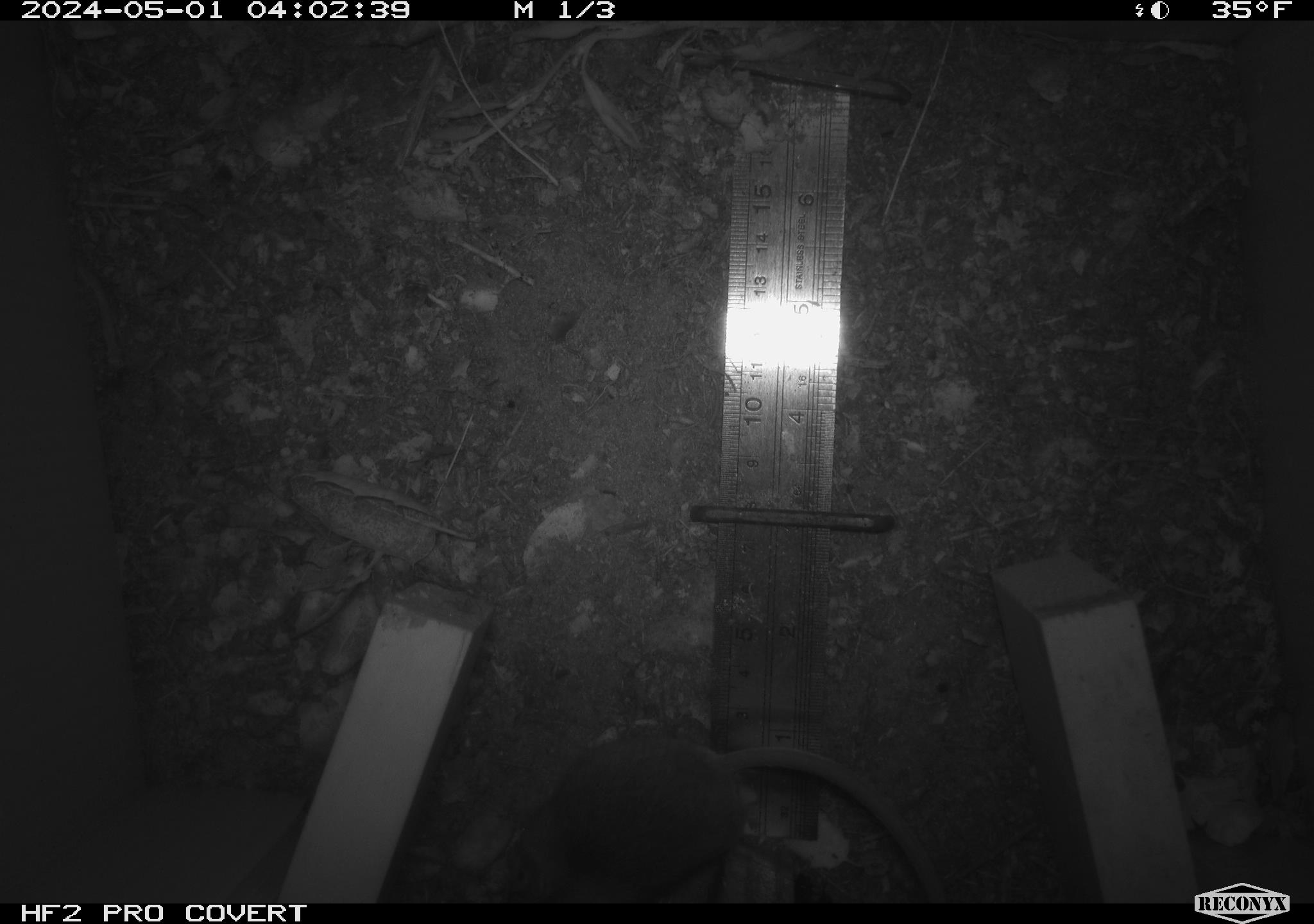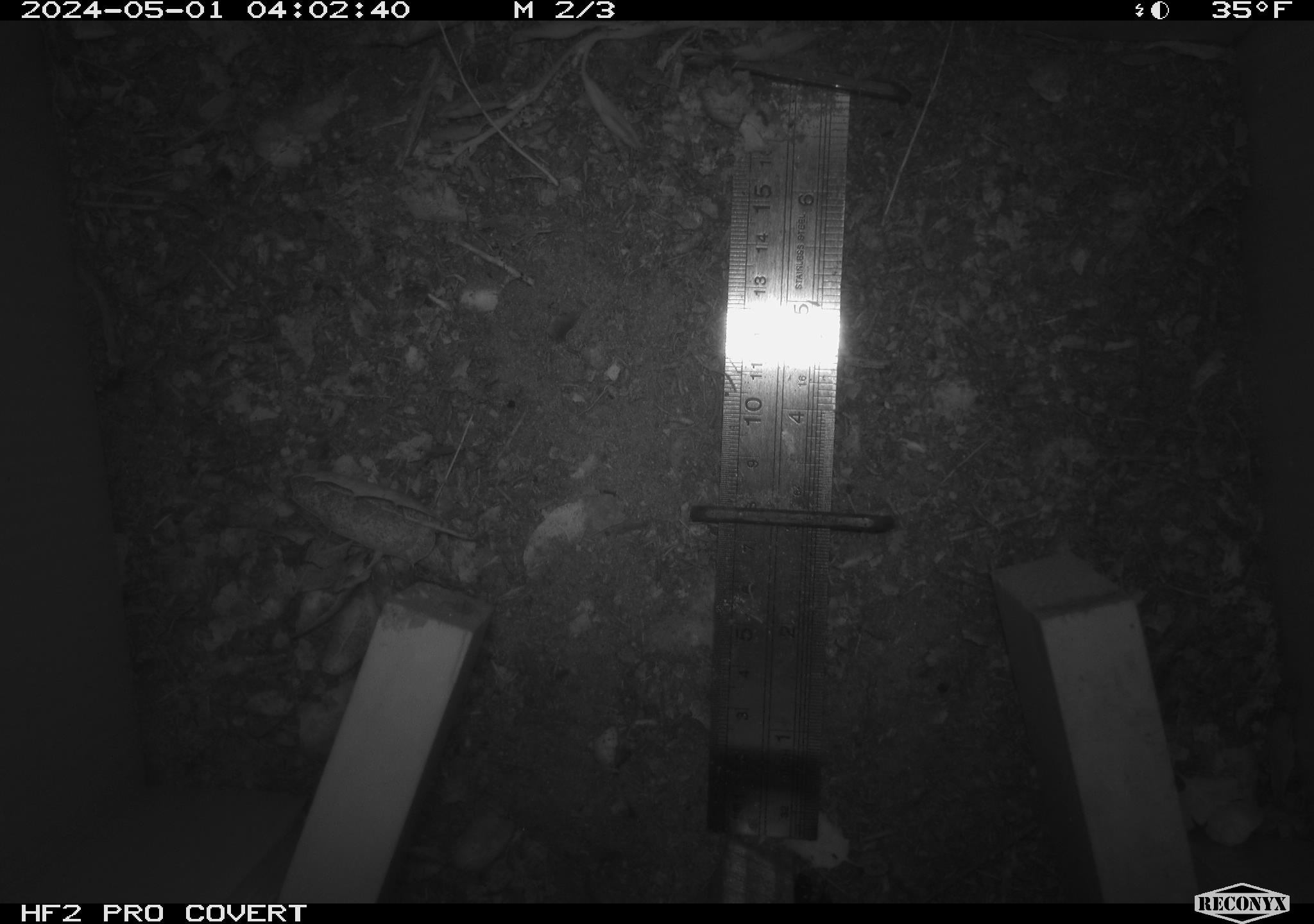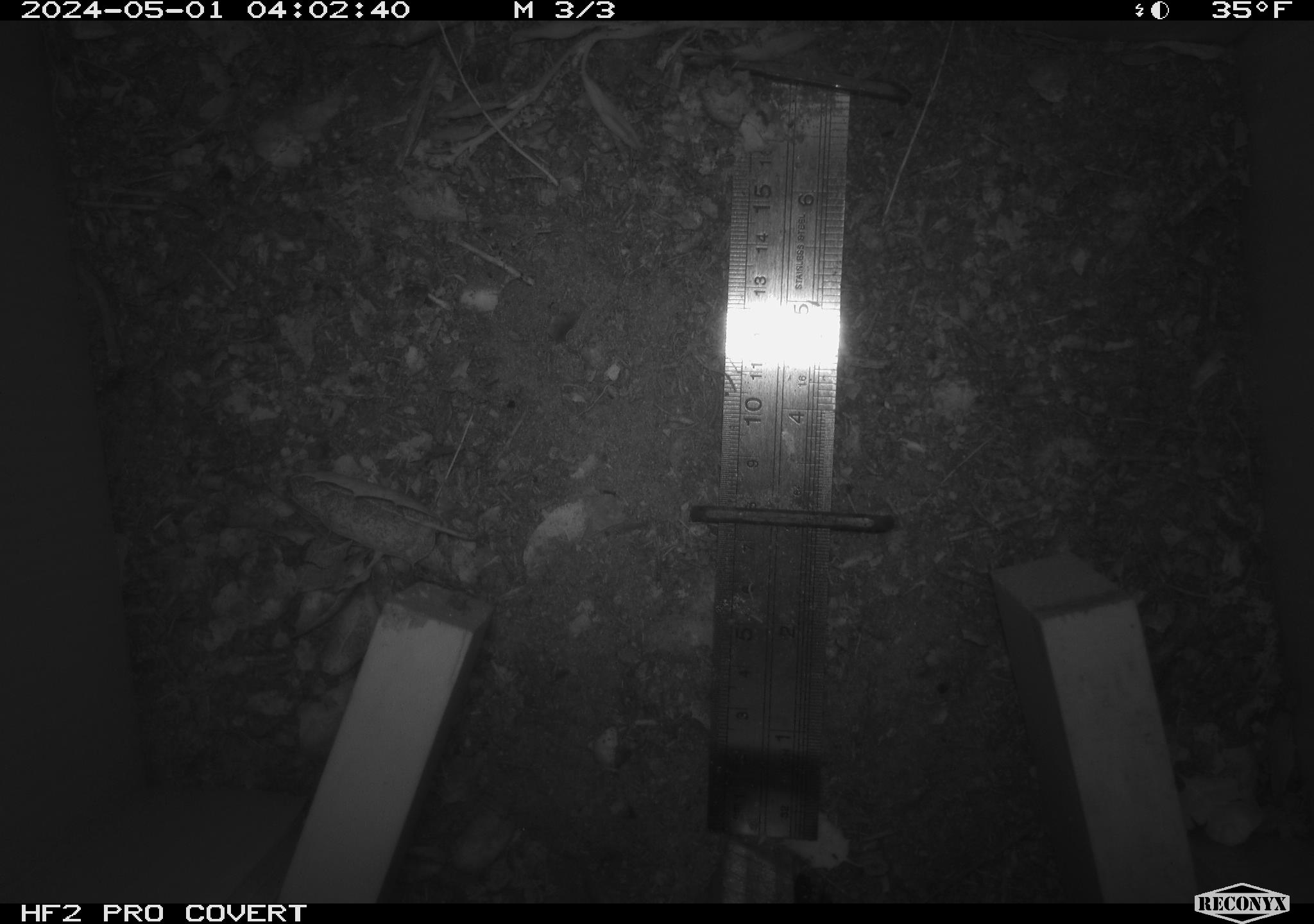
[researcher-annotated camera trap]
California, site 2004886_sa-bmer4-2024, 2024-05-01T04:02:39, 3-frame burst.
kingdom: Animalia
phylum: Chordata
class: Mammalia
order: Rodentia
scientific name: Rodentia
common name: mouse species